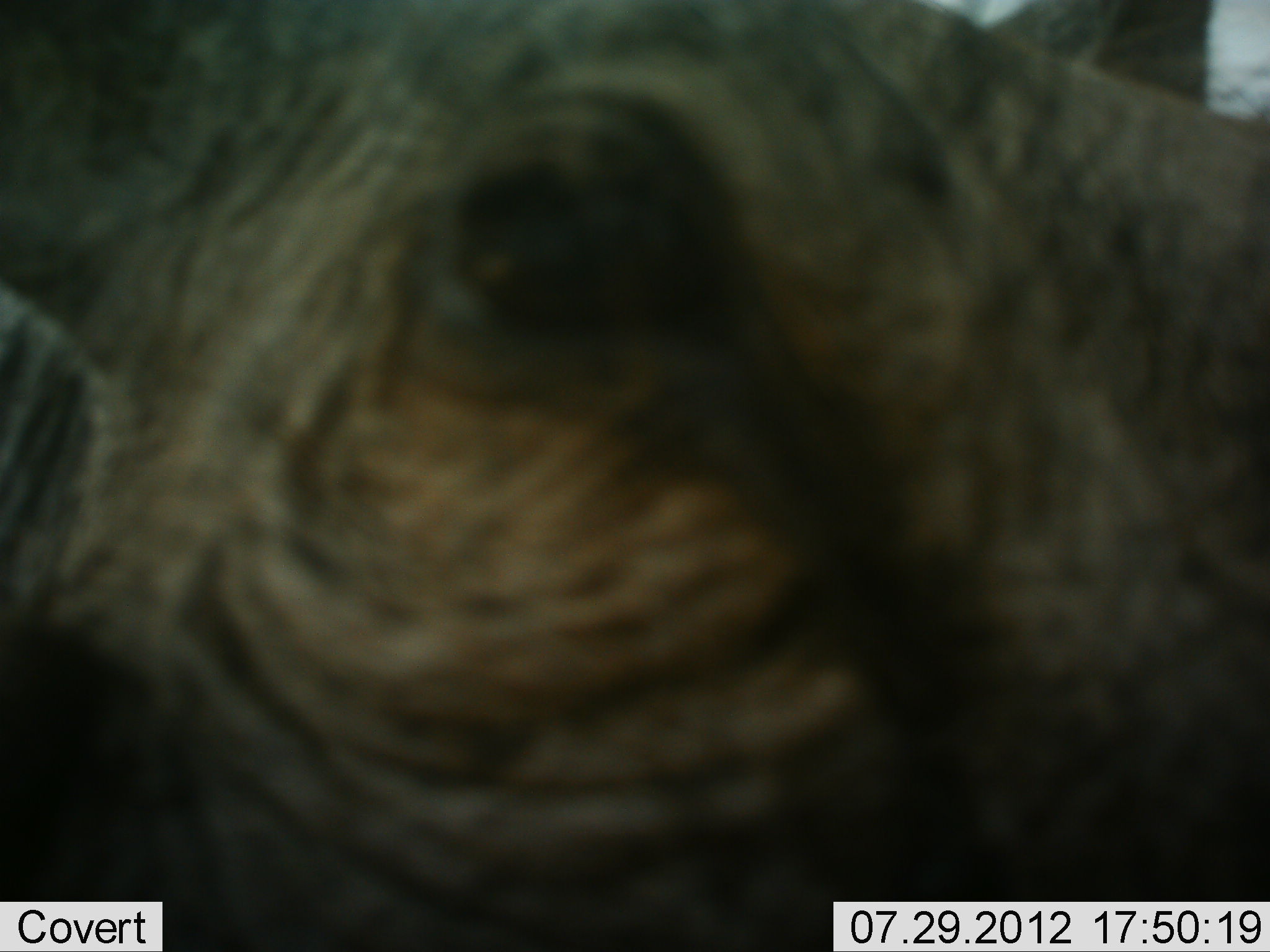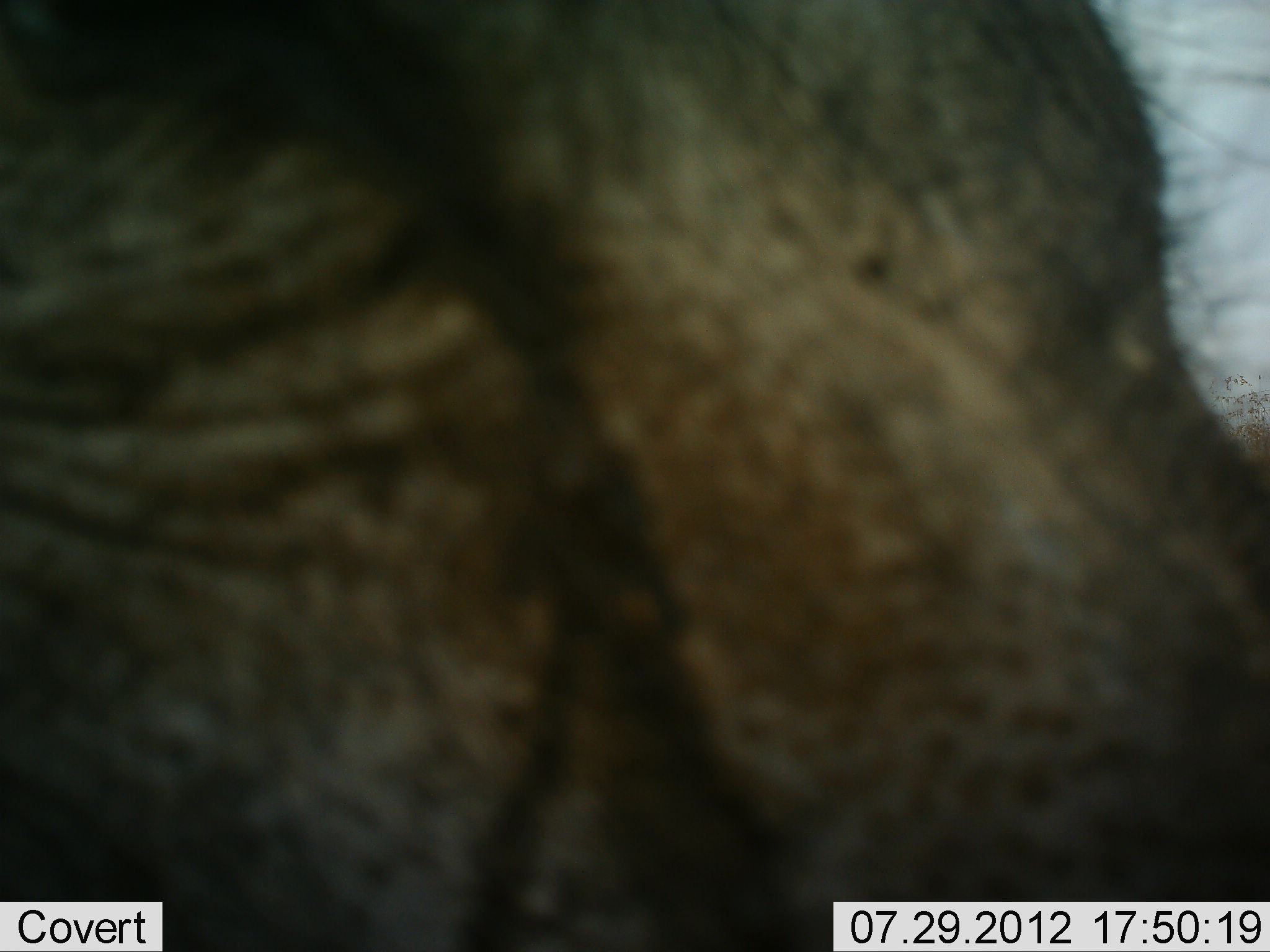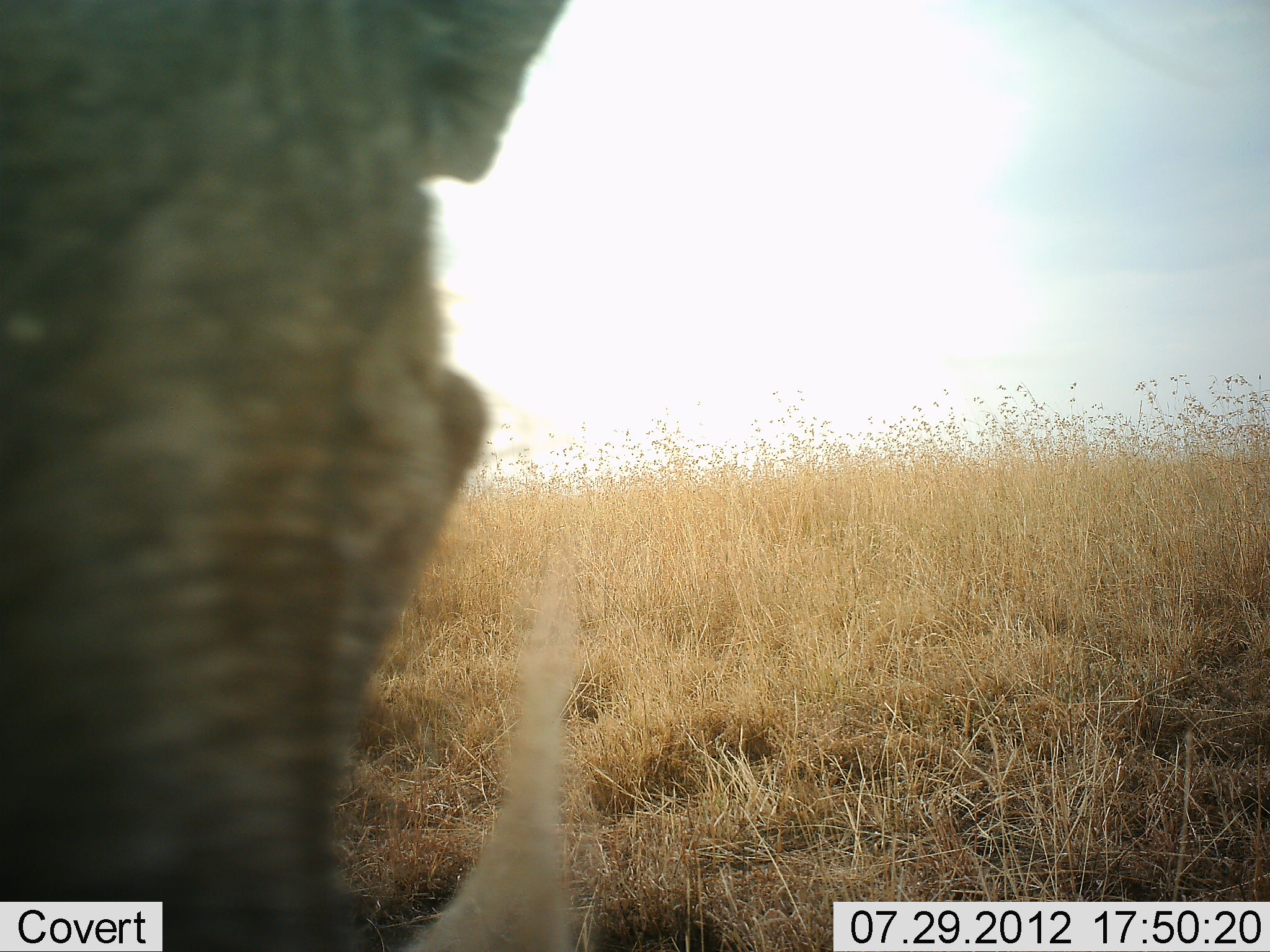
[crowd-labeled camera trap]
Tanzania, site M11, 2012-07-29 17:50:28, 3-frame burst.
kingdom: Animalia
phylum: Chordata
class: Mammalia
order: Artiodactyla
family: Suidae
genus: Phacochoerus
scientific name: Phacochoerus africanus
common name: warthog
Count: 1.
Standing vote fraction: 40%.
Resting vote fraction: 0%.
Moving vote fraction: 60%.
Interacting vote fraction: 0%.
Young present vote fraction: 0%.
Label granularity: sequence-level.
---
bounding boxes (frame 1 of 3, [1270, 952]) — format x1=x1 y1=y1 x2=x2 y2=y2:
animal: x1=1 y1=1 x2=1268 y2=952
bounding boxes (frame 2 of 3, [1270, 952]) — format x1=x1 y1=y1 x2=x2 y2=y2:
animal: x1=1 y1=0 x2=1270 y2=951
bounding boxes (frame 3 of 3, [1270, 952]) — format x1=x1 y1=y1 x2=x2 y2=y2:
animal: x1=0 y1=0 x2=569 y2=952